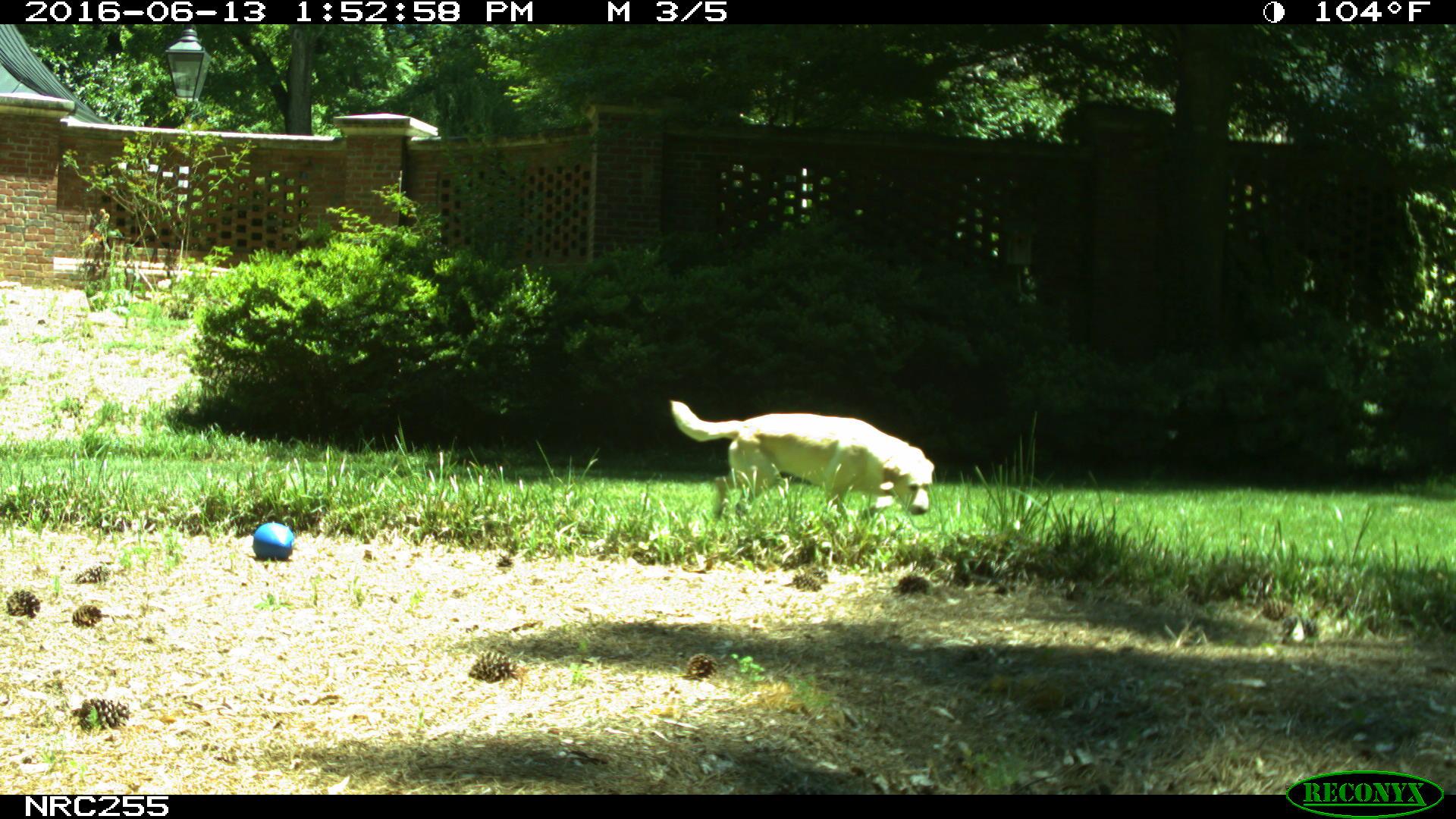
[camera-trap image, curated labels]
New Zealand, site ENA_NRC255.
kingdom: Animalia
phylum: Chordata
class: Mammalia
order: Carnivora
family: Canidae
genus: Canis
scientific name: Canis familiaris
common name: domestic dog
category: dog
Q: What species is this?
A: Dog (domestic dog) (Canis familiaris).